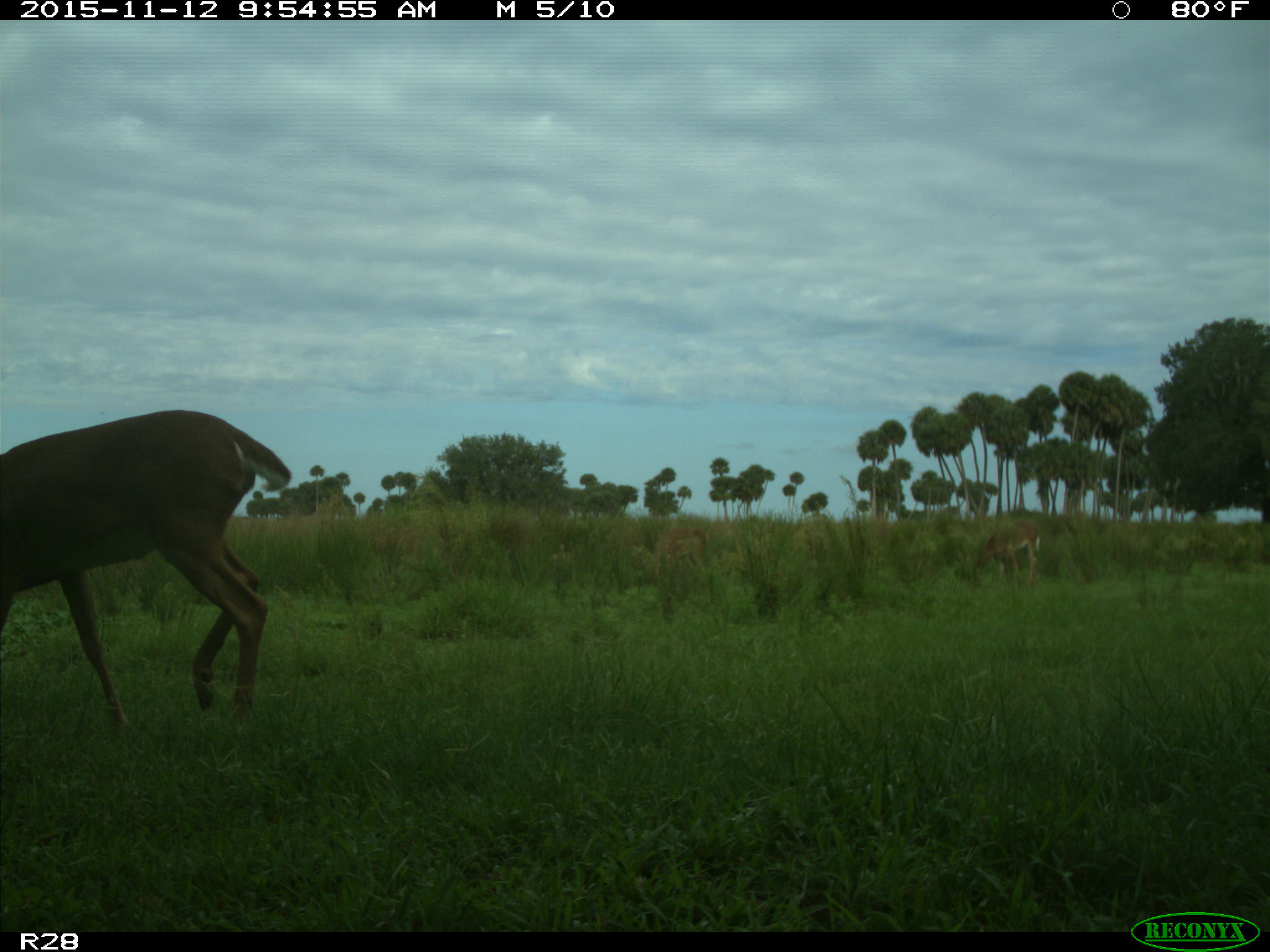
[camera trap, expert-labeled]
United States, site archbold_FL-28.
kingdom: Animalia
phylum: Chordata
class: Mammalia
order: Artiodactyla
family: Cervidae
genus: Odocoileus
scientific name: Odocoileus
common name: deer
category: unidentified deer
Unidentified deer (deer) (Odocoileus).